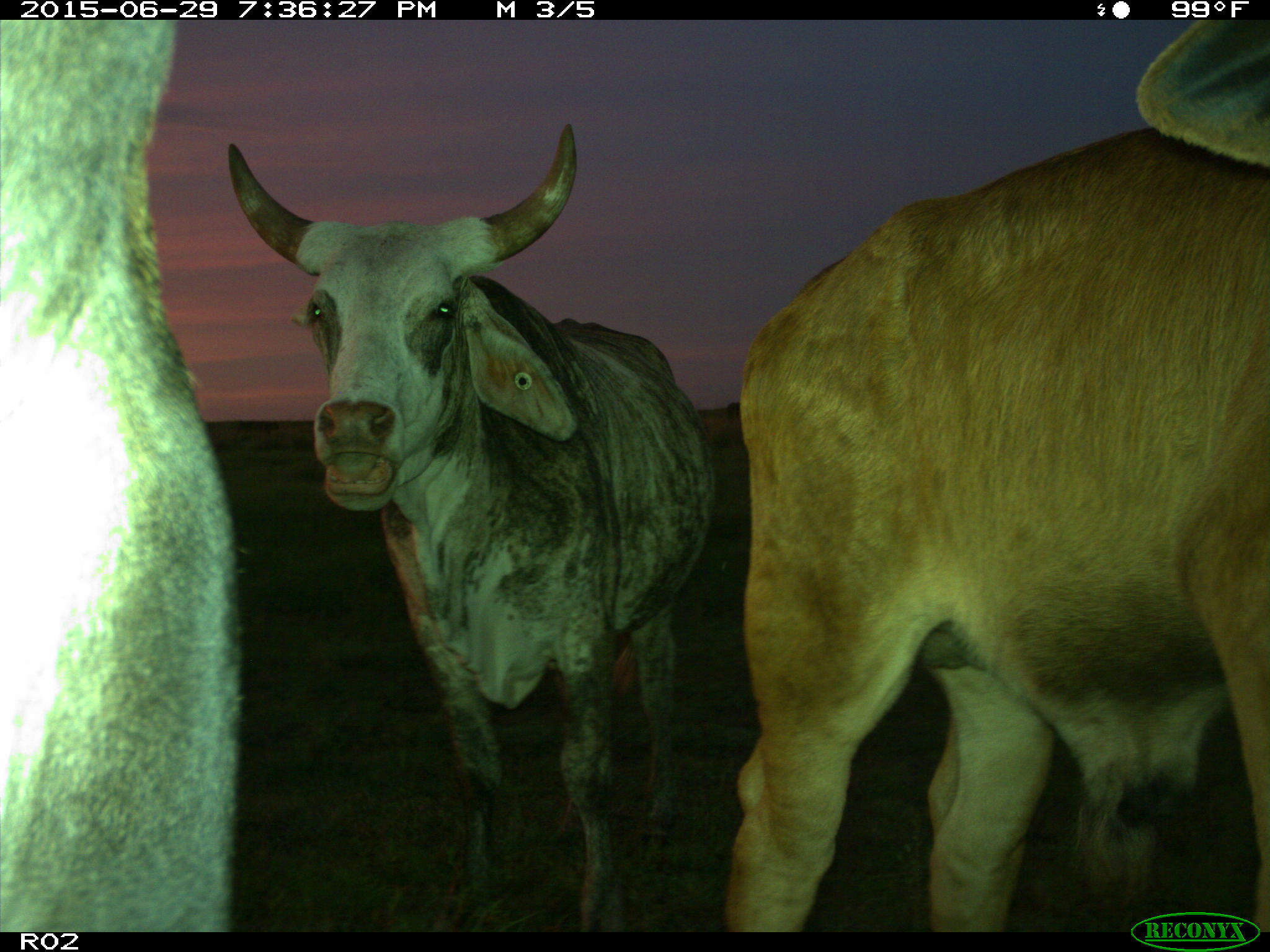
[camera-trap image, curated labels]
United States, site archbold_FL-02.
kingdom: Animalia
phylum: Chordata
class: Mammalia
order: Artiodactyla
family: Bovidae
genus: Bos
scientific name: Bos taurus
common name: domestic cow